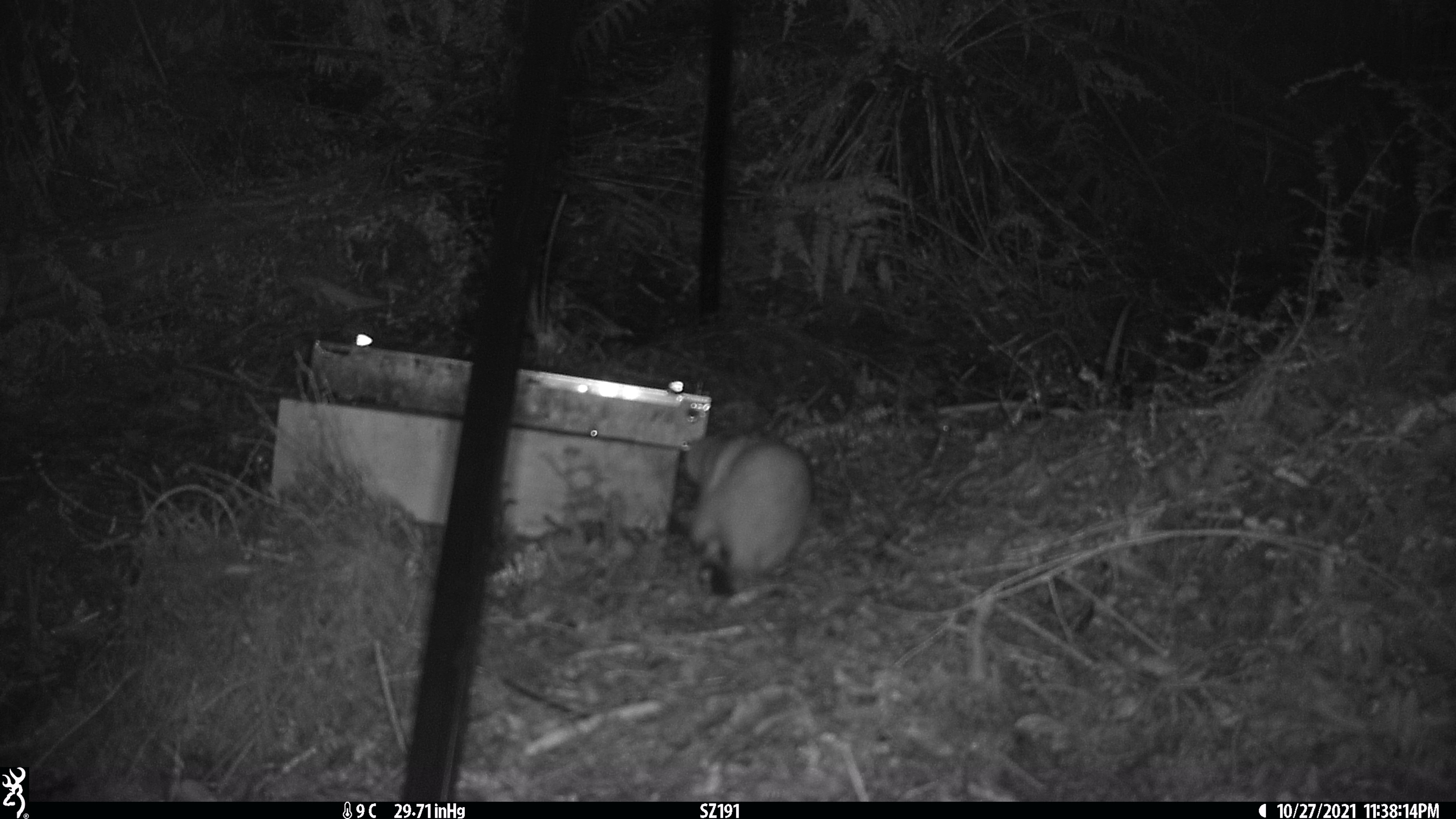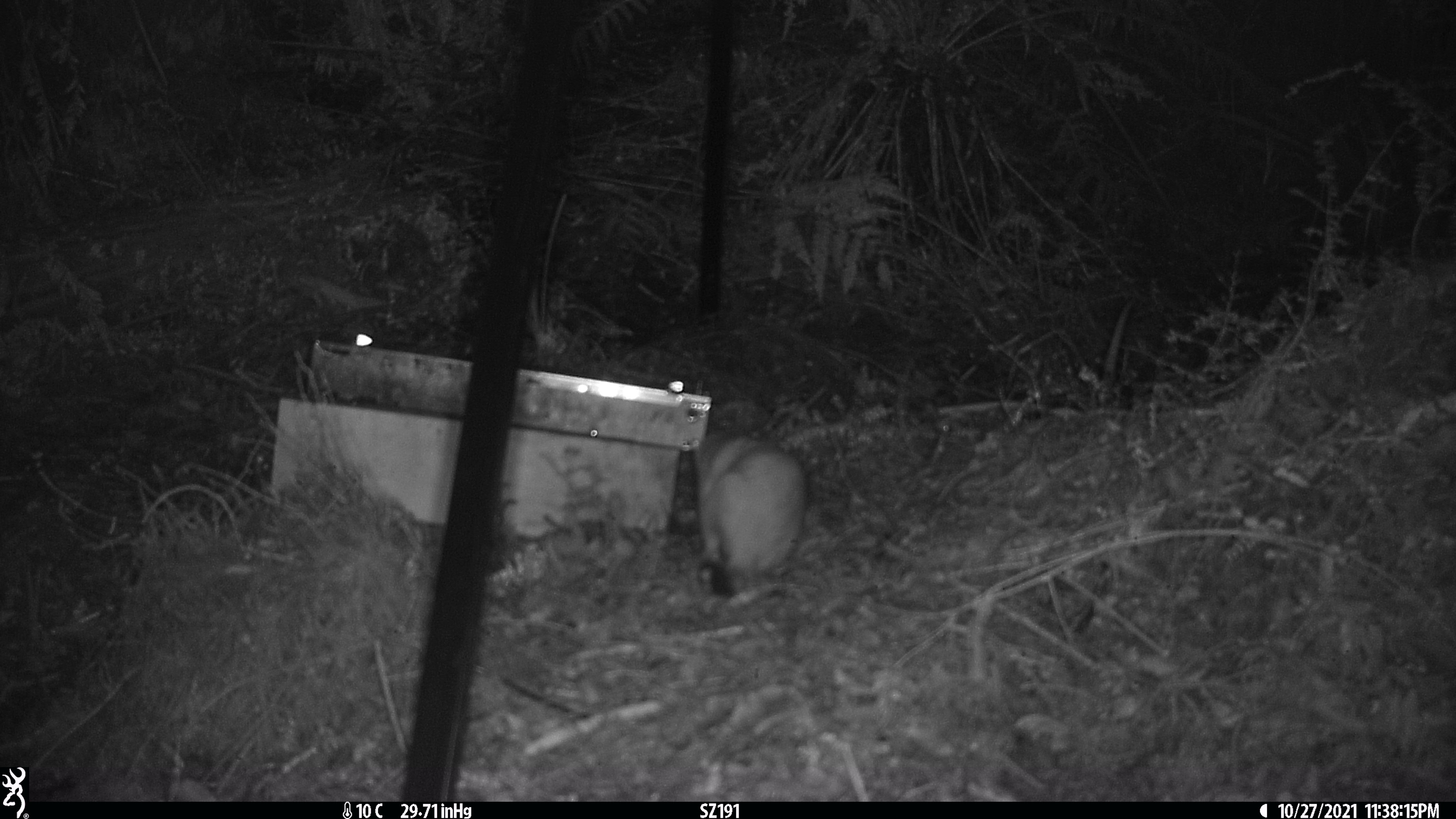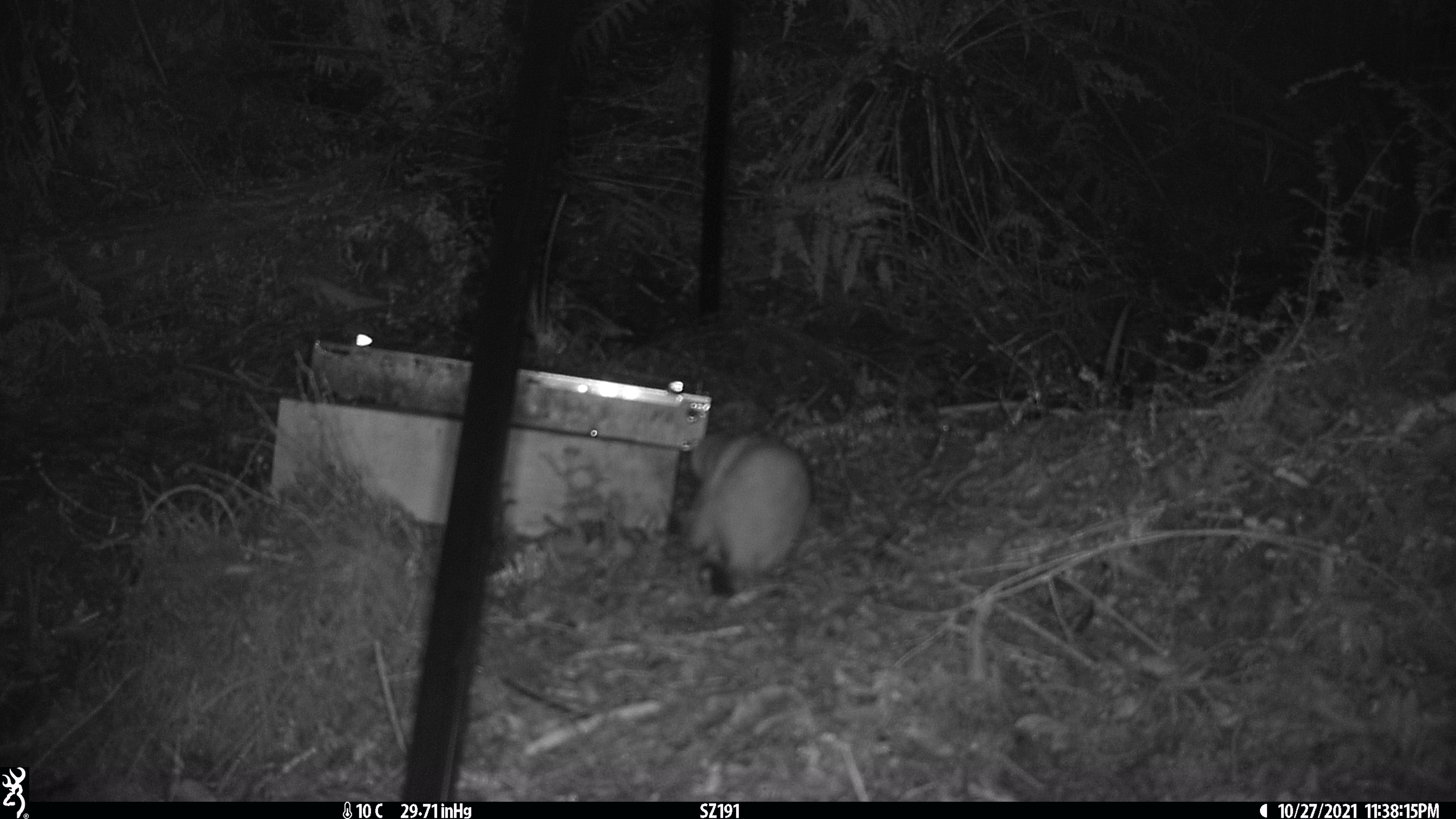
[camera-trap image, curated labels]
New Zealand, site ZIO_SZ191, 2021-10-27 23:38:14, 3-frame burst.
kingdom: Animalia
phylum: Chordata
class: Mammalia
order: Carnivora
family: Mustelidae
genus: Mustela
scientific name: Mustela erminea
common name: stoat